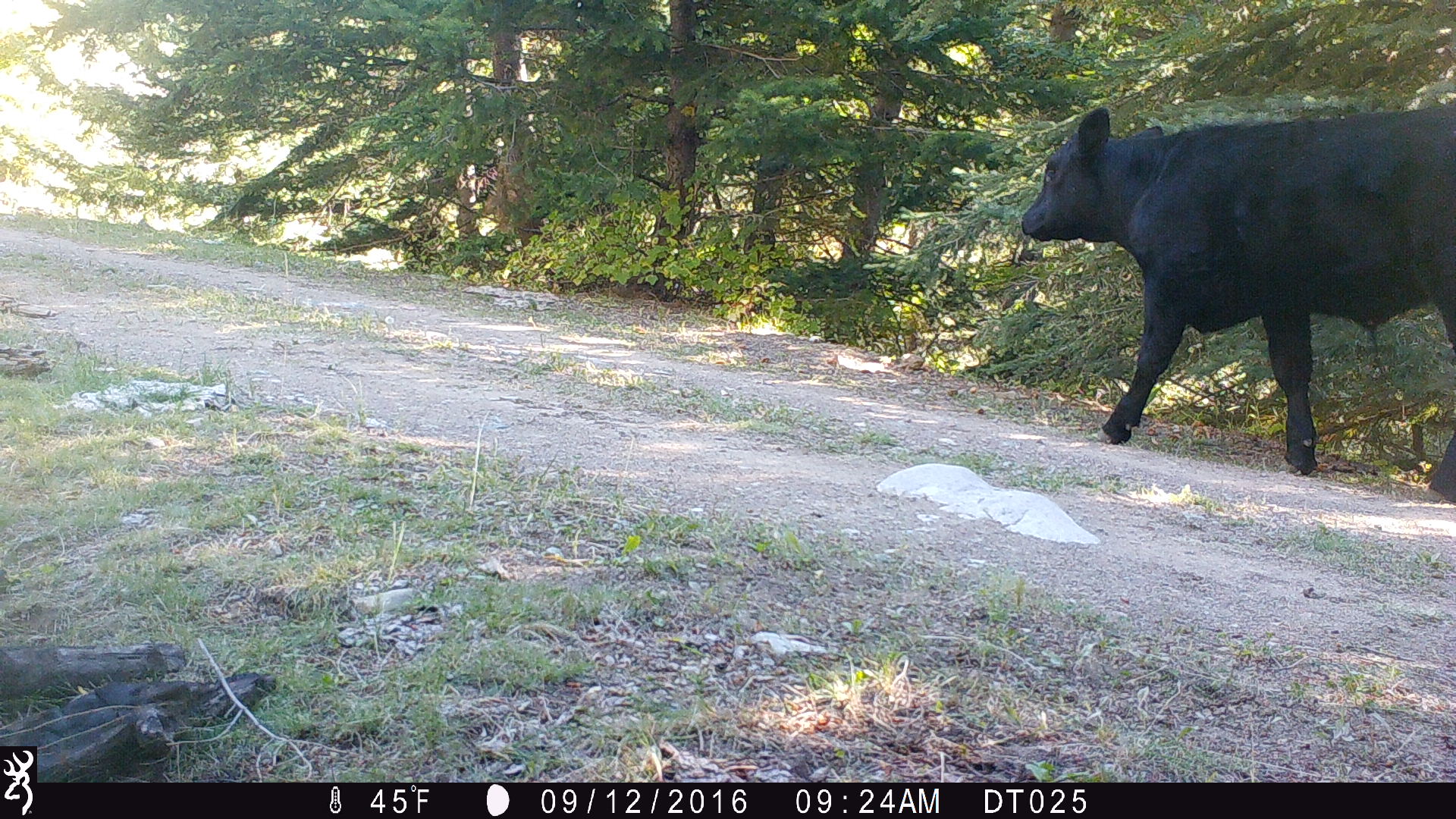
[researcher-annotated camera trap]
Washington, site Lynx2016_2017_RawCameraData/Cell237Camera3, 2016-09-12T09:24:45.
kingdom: Animalia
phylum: Chordata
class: Mammalia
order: Artiodactyla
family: Bovidae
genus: Bos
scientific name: Bos taurus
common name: domestic cattle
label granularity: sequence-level